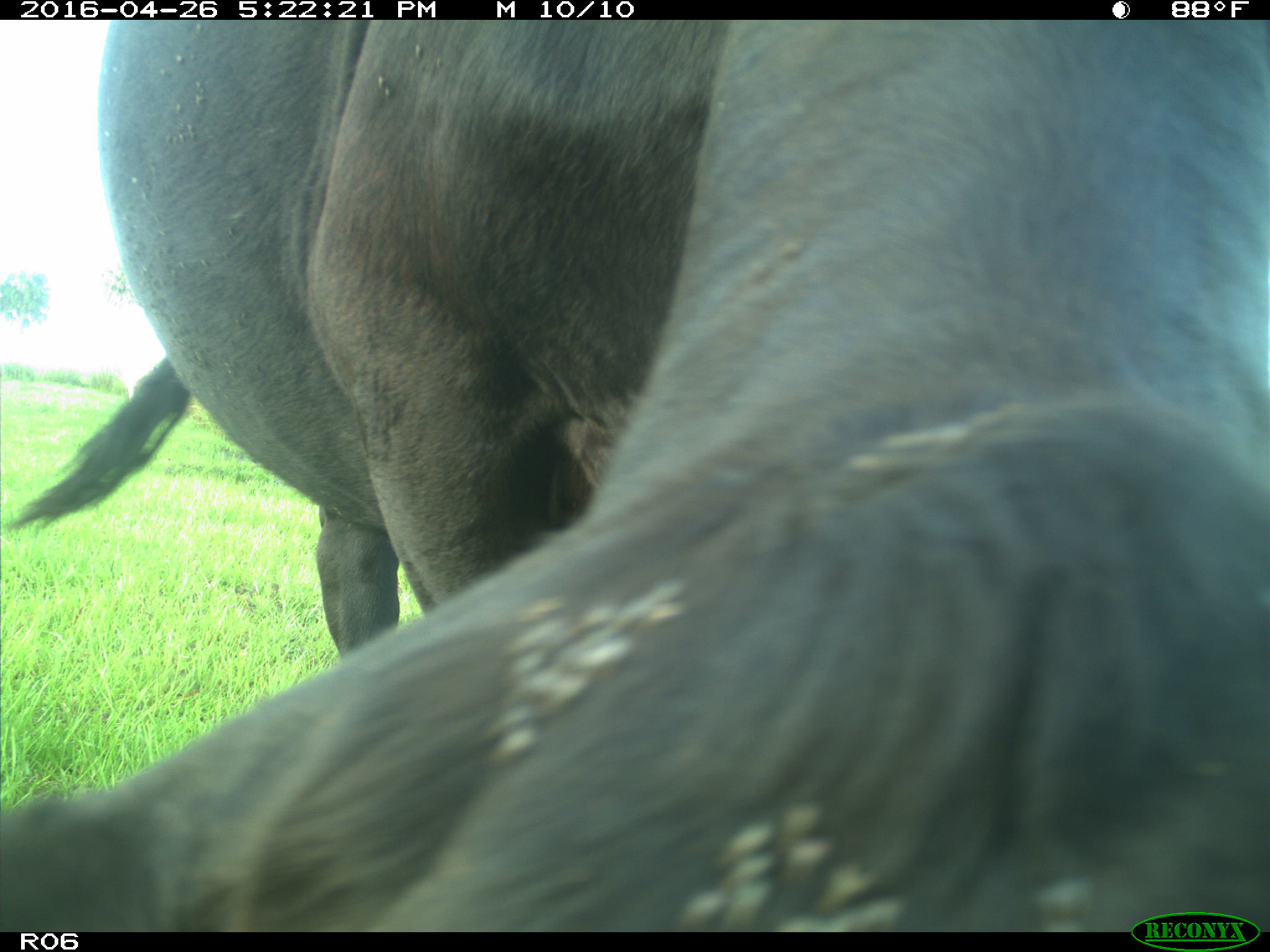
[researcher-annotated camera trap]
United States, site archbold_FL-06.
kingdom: Animalia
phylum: Chordata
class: Mammalia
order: Artiodactyla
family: Bovidae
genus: Bos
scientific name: Bos taurus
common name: domestic cow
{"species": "Bos taurus (domestic cow)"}